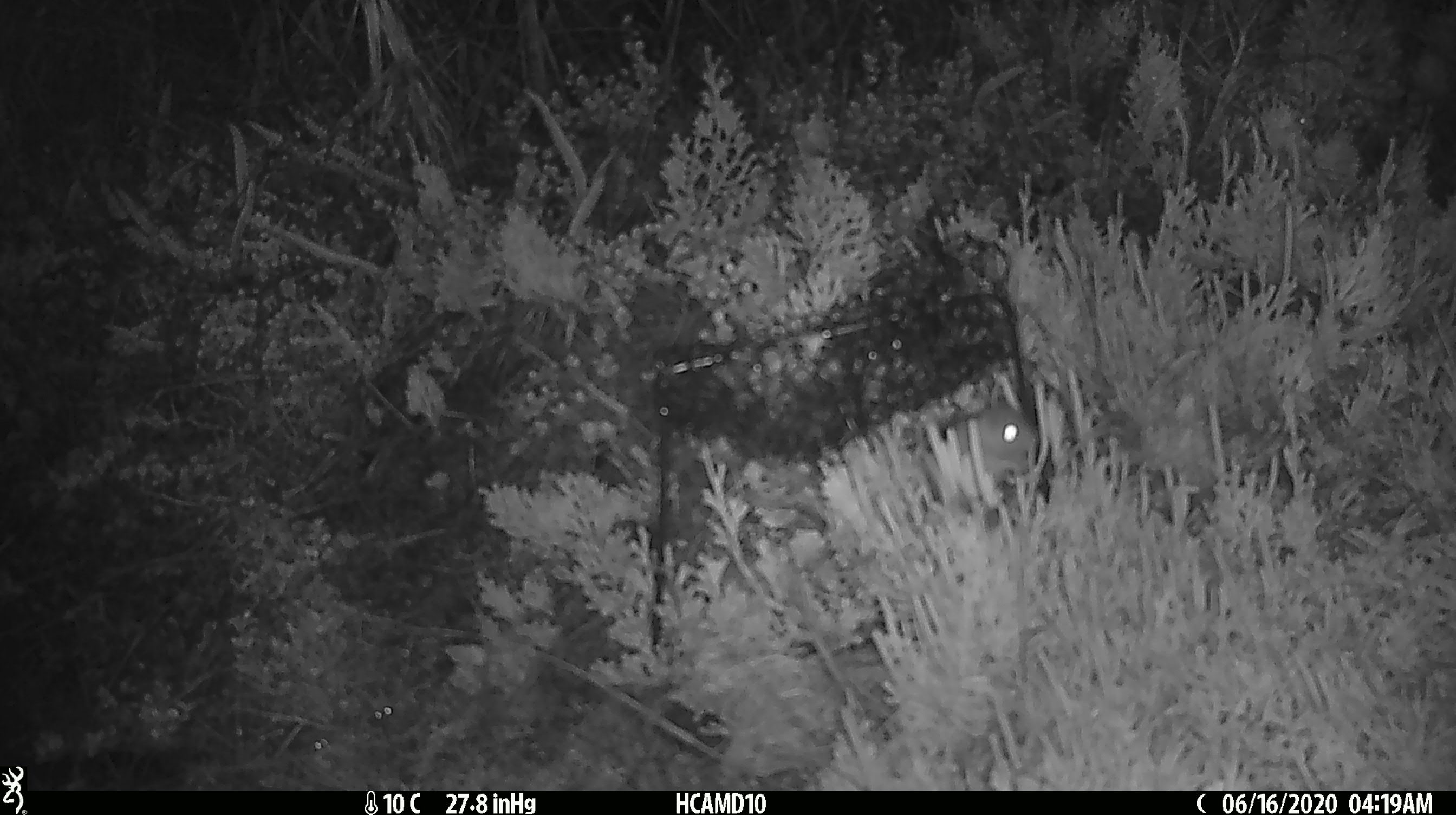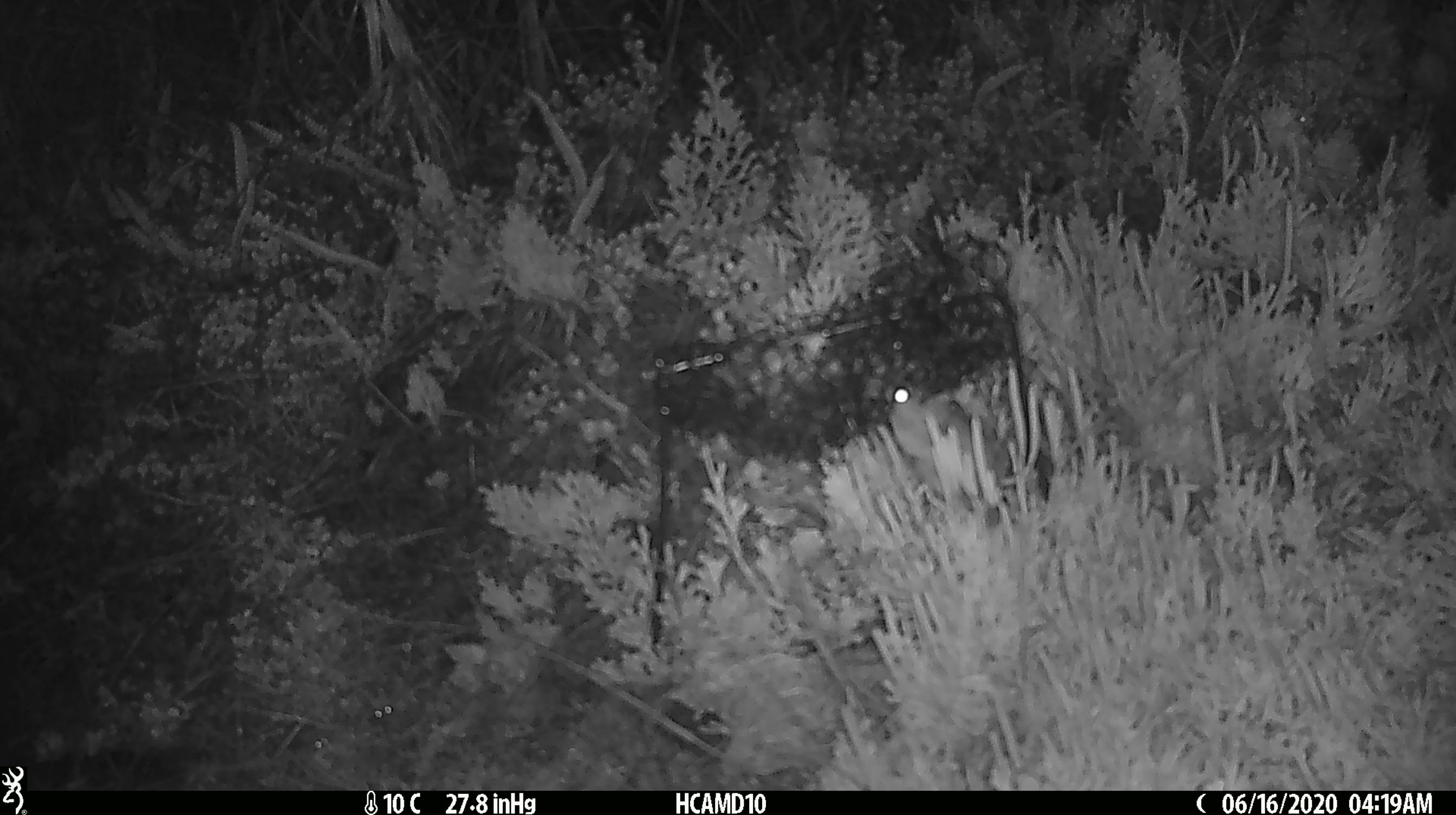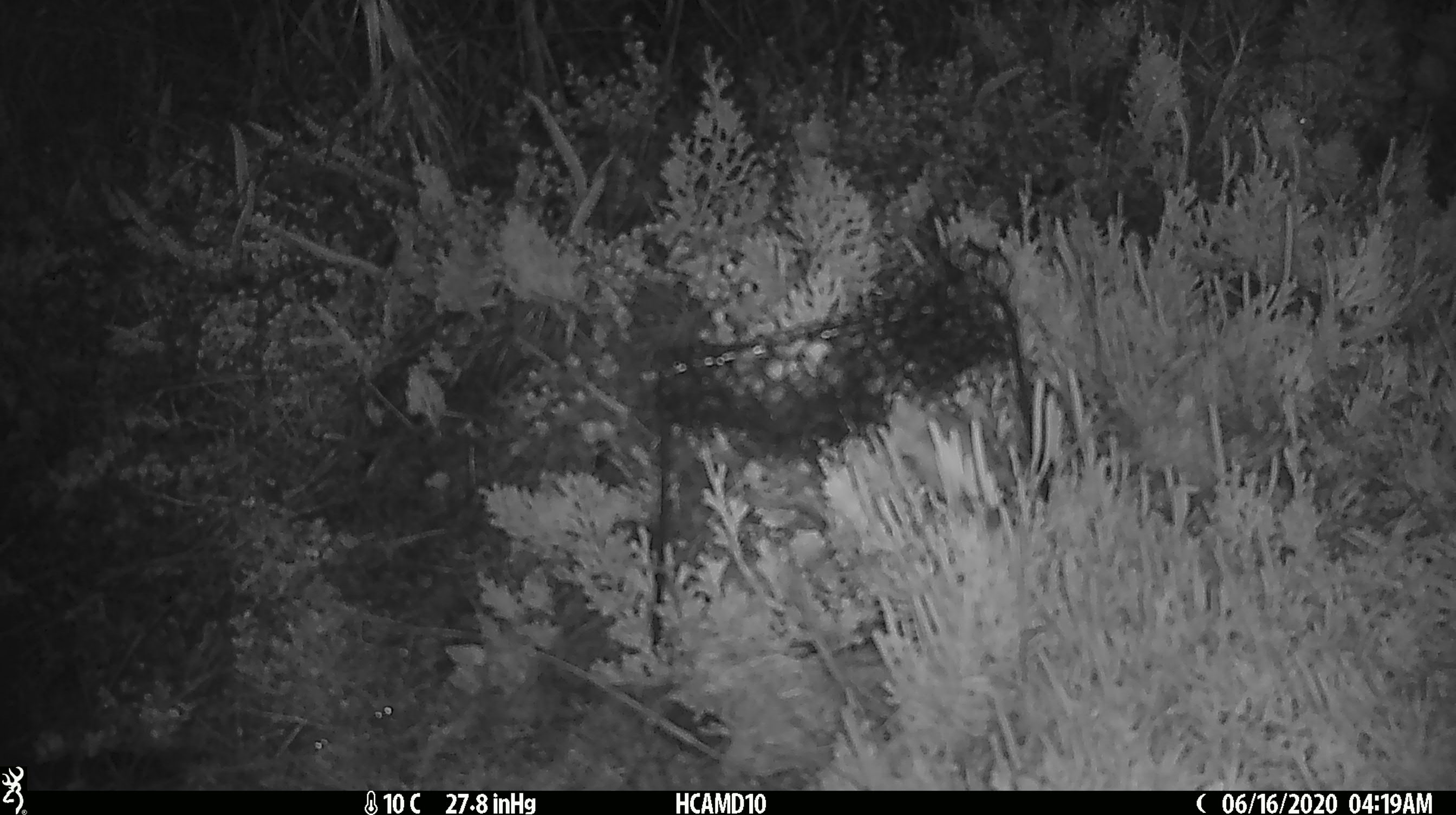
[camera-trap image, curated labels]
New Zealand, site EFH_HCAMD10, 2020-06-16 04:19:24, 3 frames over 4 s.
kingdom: Animalia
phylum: Chordata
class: Mammalia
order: Rodentia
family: Muridae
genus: Mus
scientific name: Mus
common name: mouse